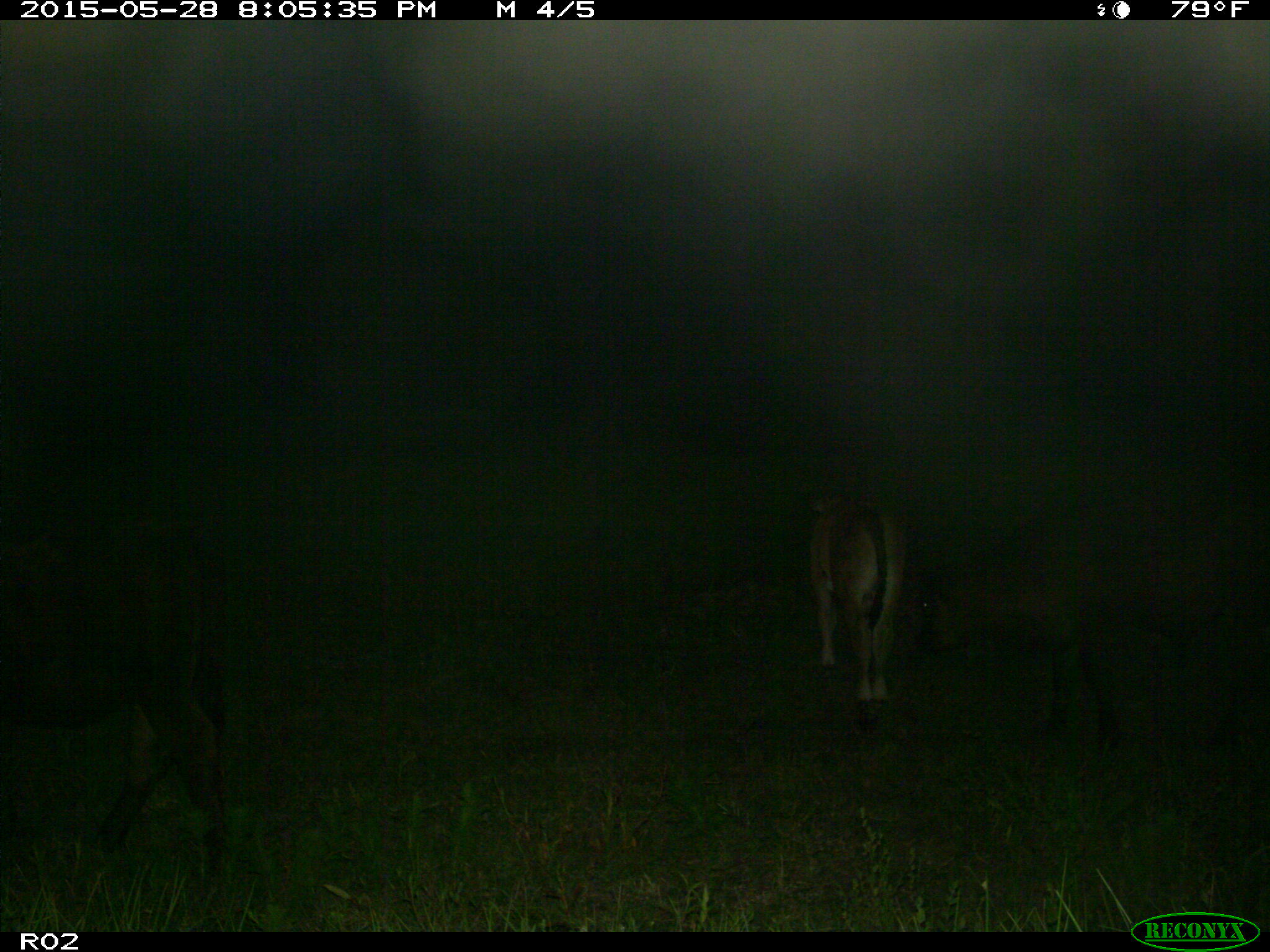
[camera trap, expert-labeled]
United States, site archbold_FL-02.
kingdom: Animalia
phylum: Chordata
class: Mammalia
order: Artiodactyla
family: Bovidae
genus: Bos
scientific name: Bos taurus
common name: domestic cow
Bos taurus (domestic cow).